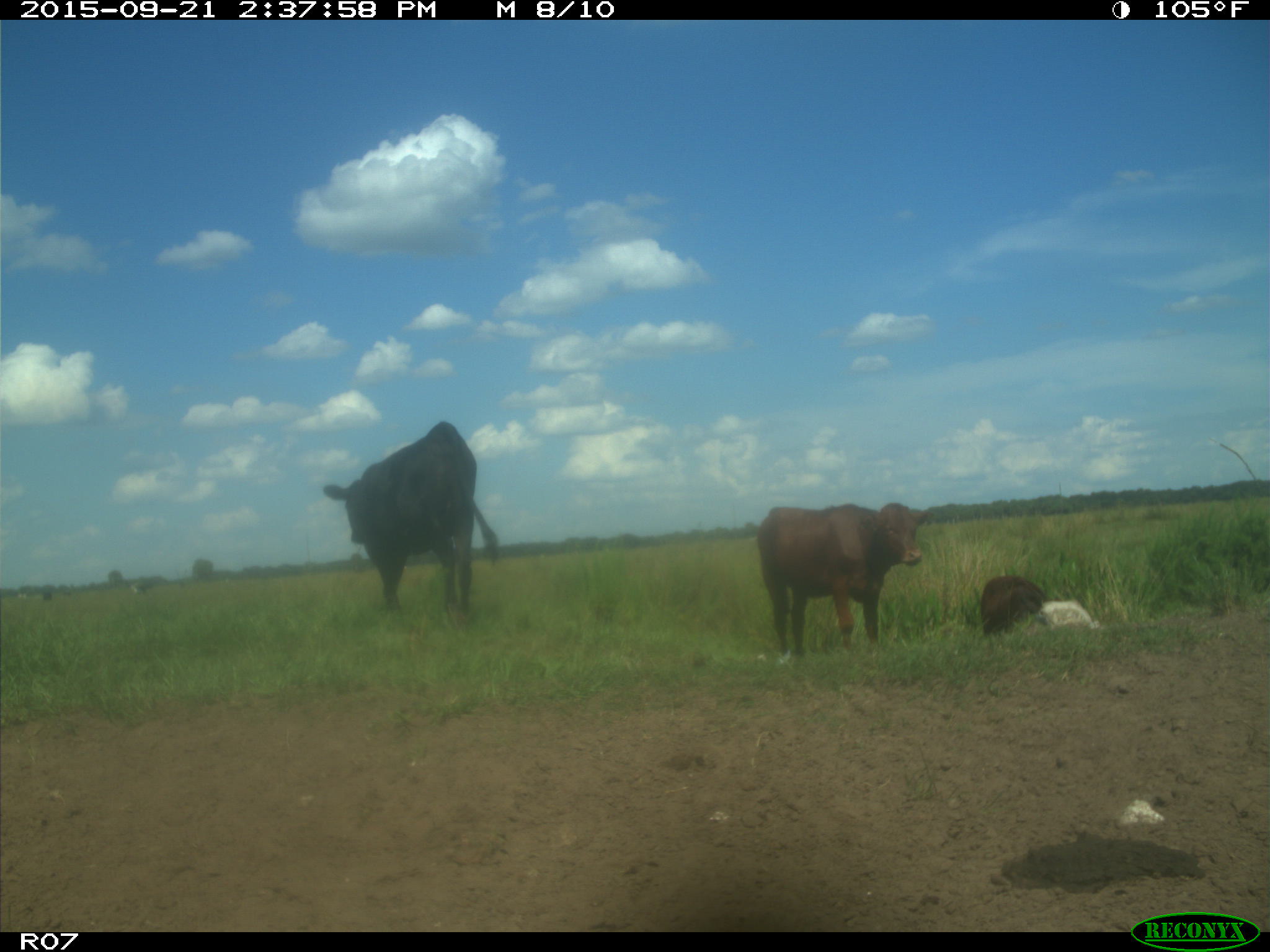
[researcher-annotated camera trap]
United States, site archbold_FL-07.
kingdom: Animalia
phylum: Chordata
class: Mammalia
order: Artiodactyla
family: Bovidae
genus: Bos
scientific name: Bos taurus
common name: domestic cow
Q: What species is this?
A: Bos taurus (domestic cow).